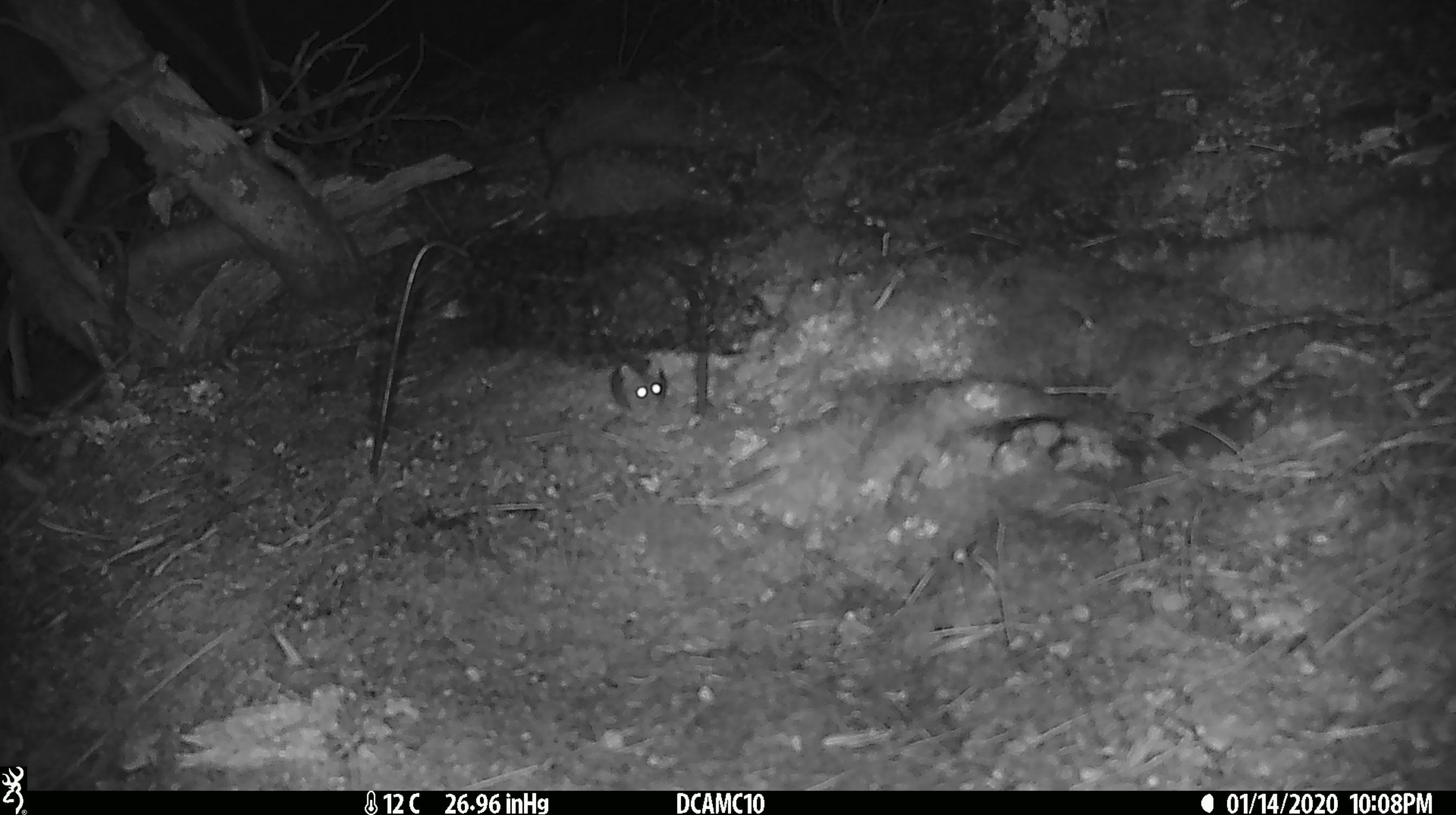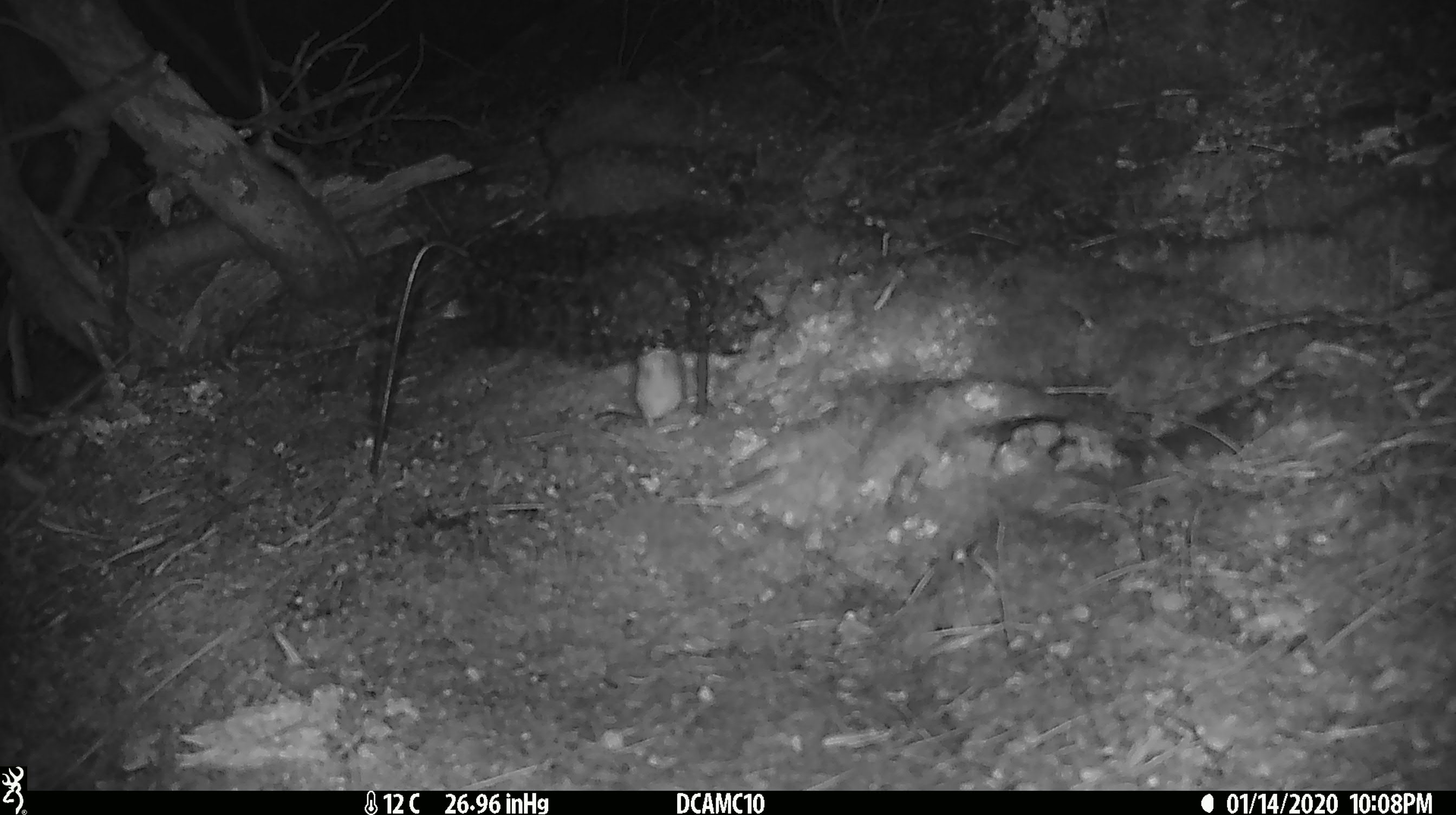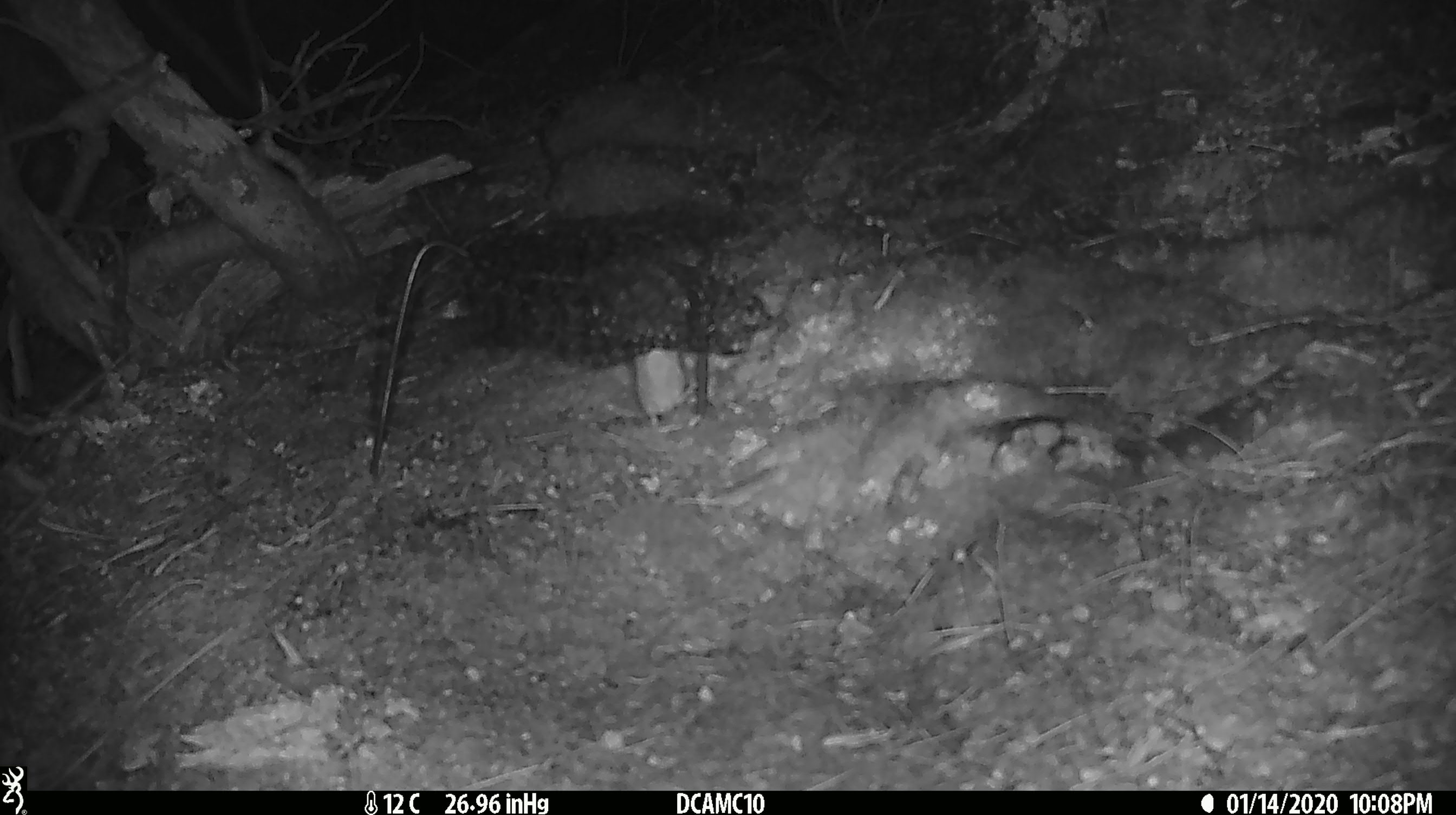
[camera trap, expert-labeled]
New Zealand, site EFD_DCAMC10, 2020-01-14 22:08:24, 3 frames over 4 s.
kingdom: Animalia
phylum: Chordata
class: Mammalia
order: Rodentia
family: Muridae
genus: Mus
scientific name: Mus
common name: mouse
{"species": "mouse (Mus)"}